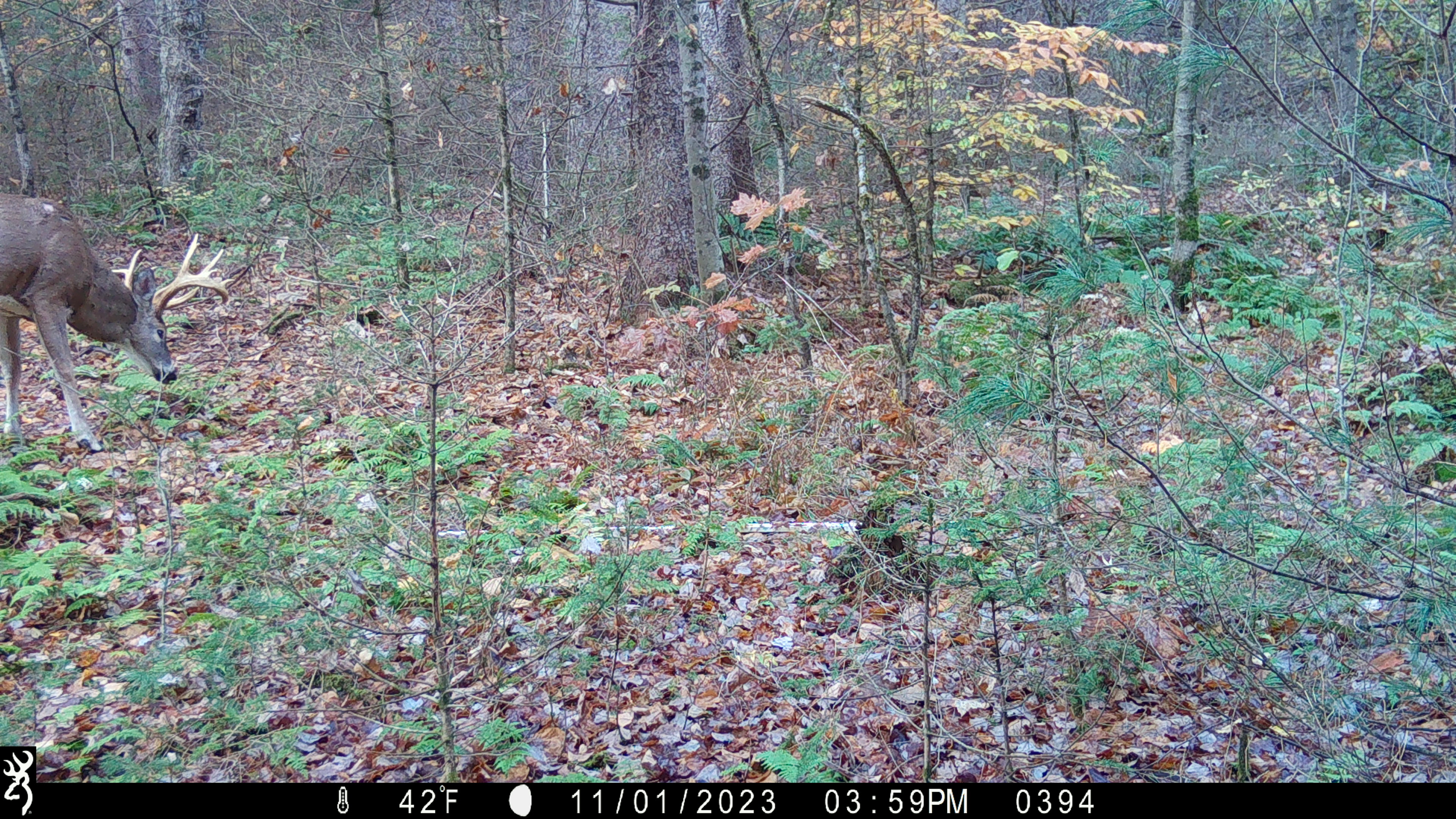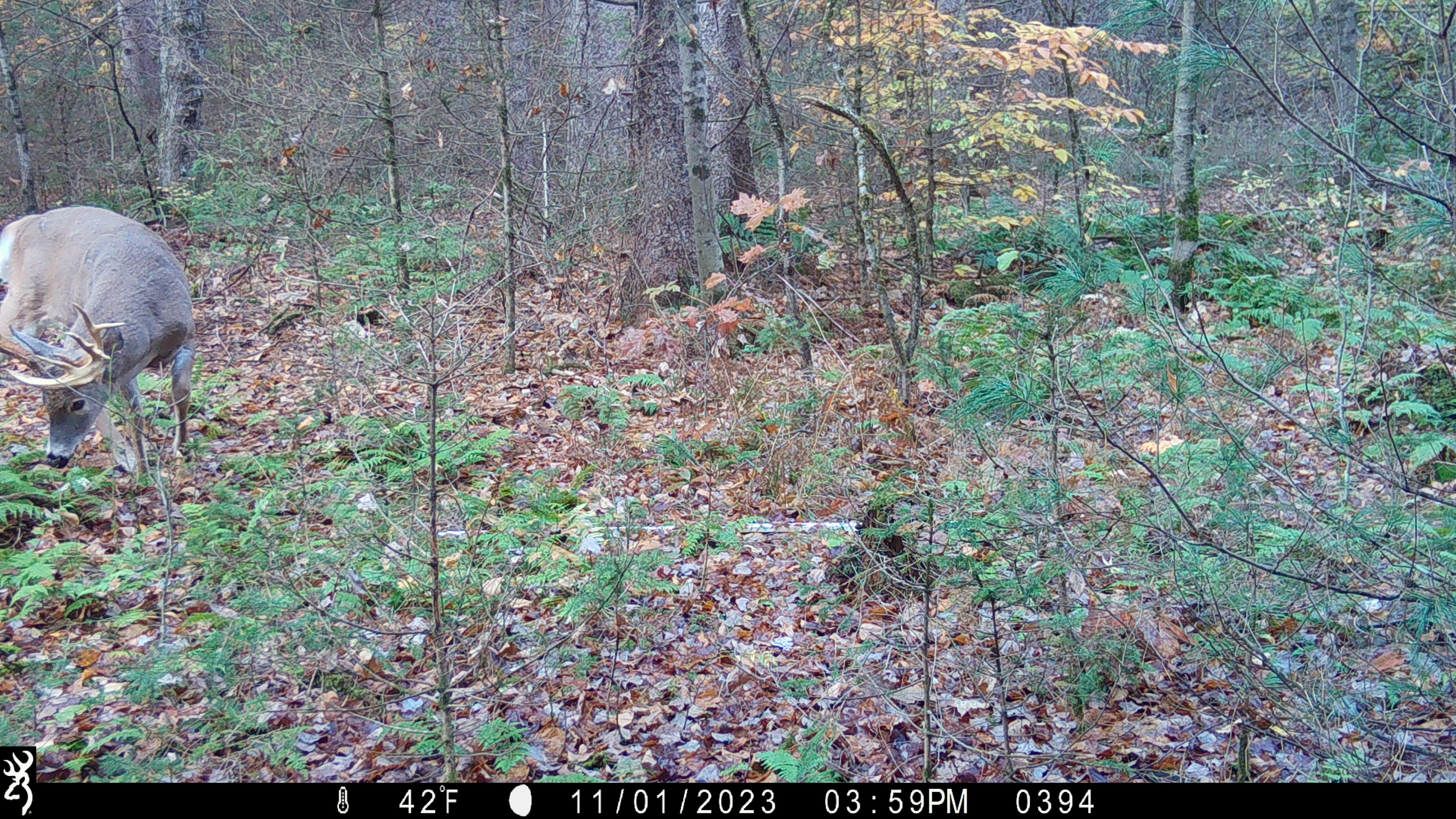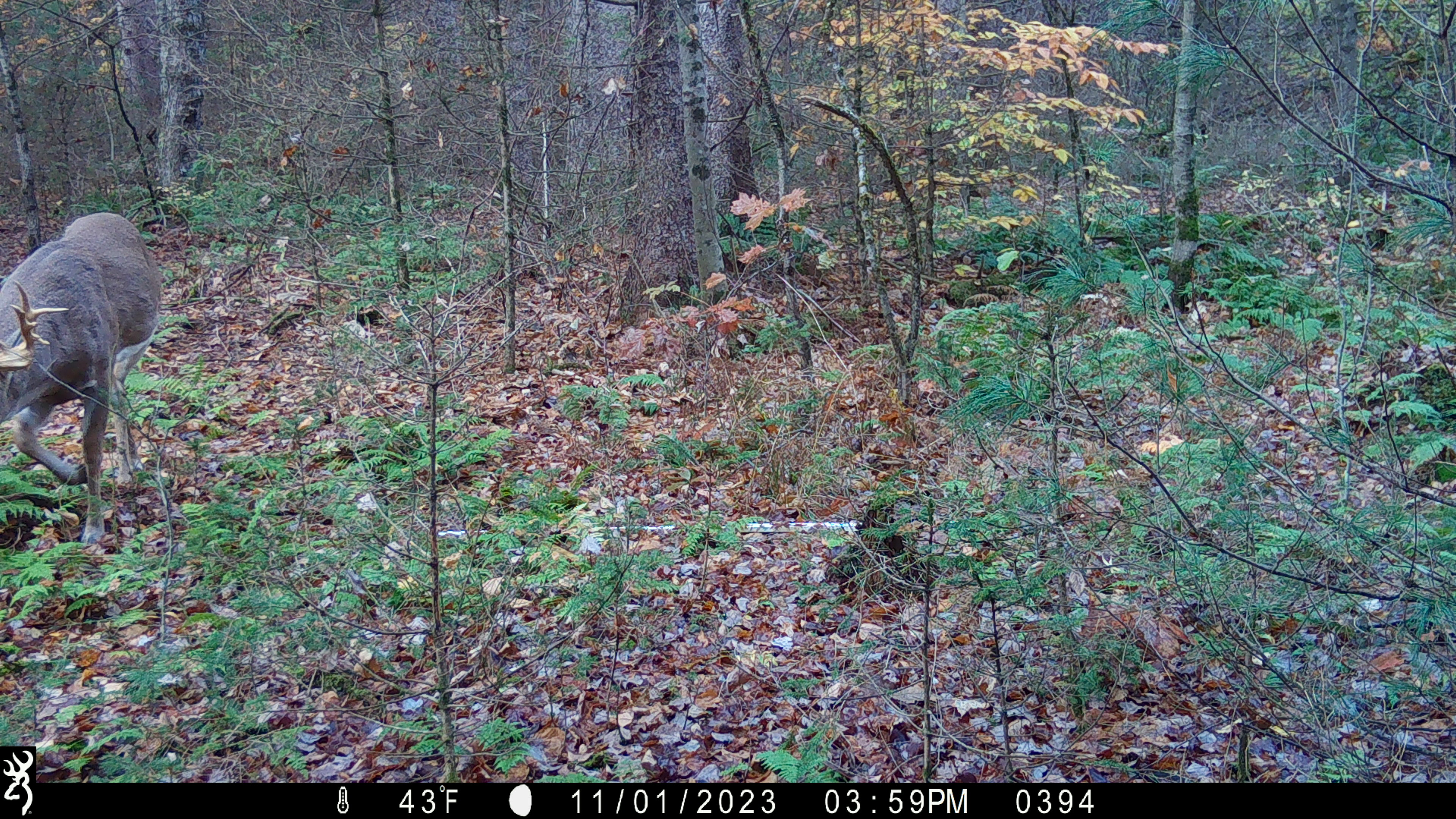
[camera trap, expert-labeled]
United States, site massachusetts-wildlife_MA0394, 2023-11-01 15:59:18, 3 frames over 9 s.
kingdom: Animalia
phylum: Chordata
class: Mammalia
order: Artiodactyla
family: Cervidae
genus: Odocoileus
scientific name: Odocoileus virginianus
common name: white-tailed deer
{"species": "white-tailed deer (Odocoileus virginianus)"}